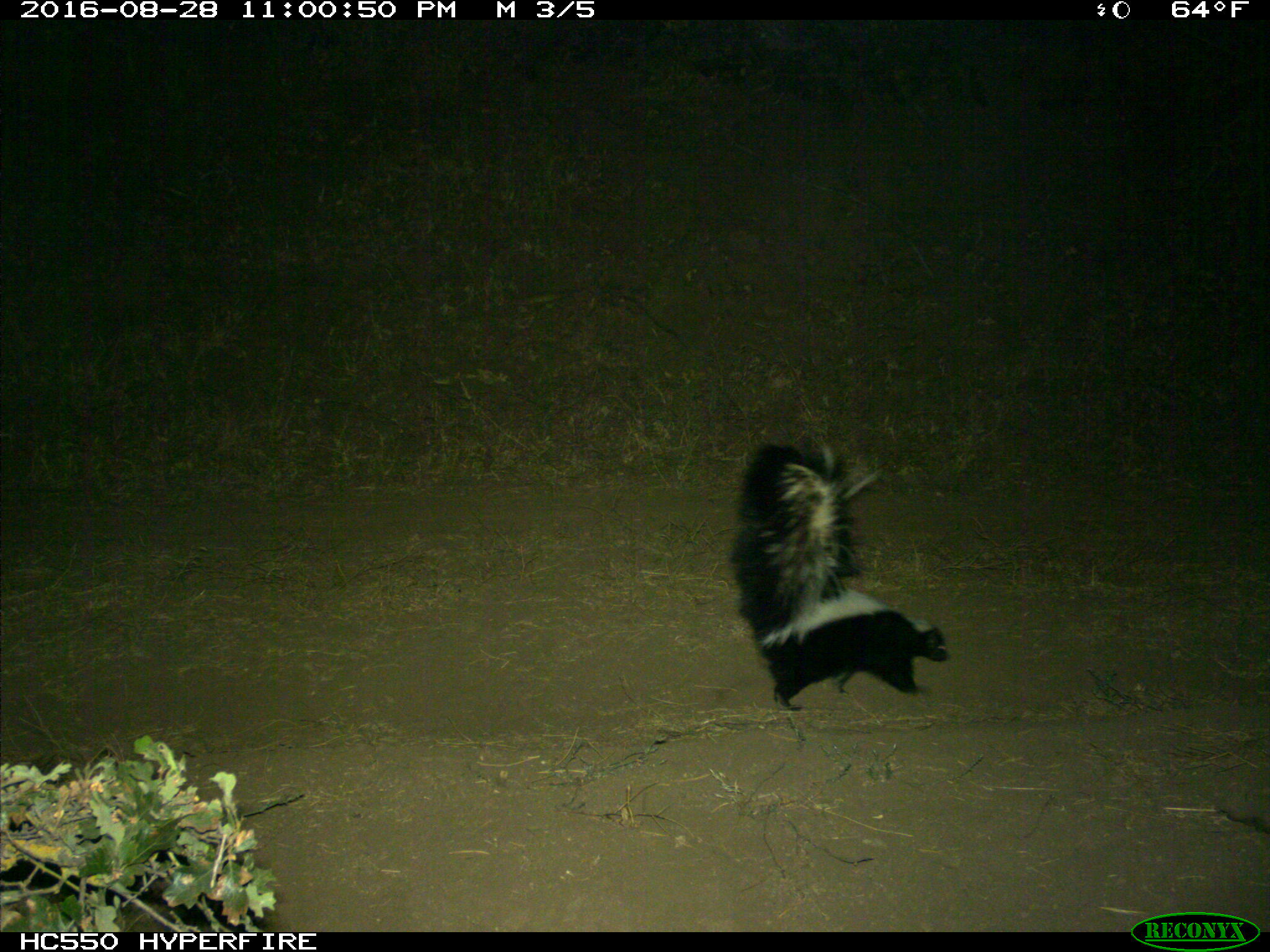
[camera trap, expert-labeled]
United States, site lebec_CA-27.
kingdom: Animalia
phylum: Chordata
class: Mammalia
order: Carnivora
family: Mephitidae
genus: Mephitis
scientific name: Mephitis mephitis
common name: striped skunk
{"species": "Mephitis mephitis (striped skunk)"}